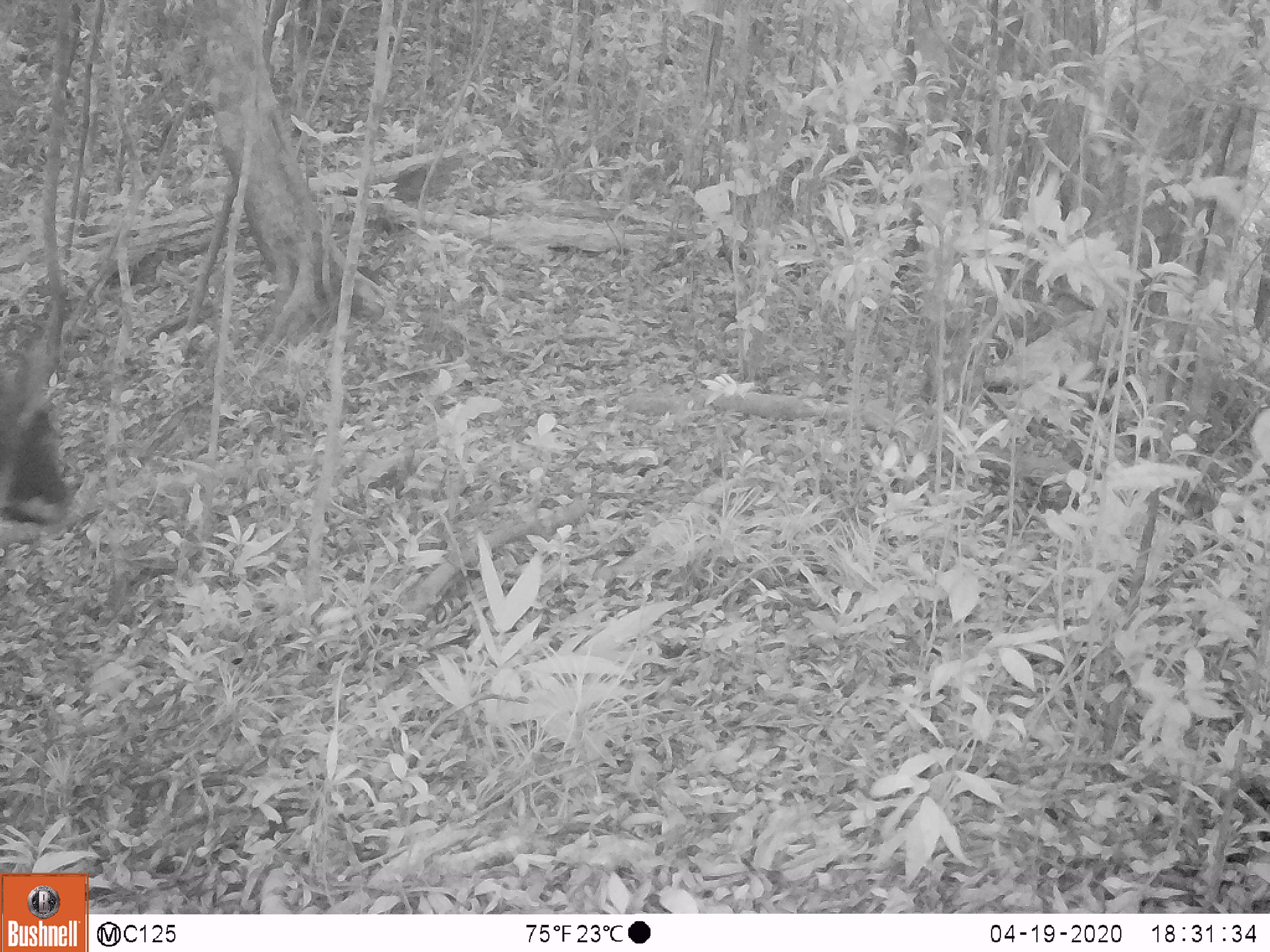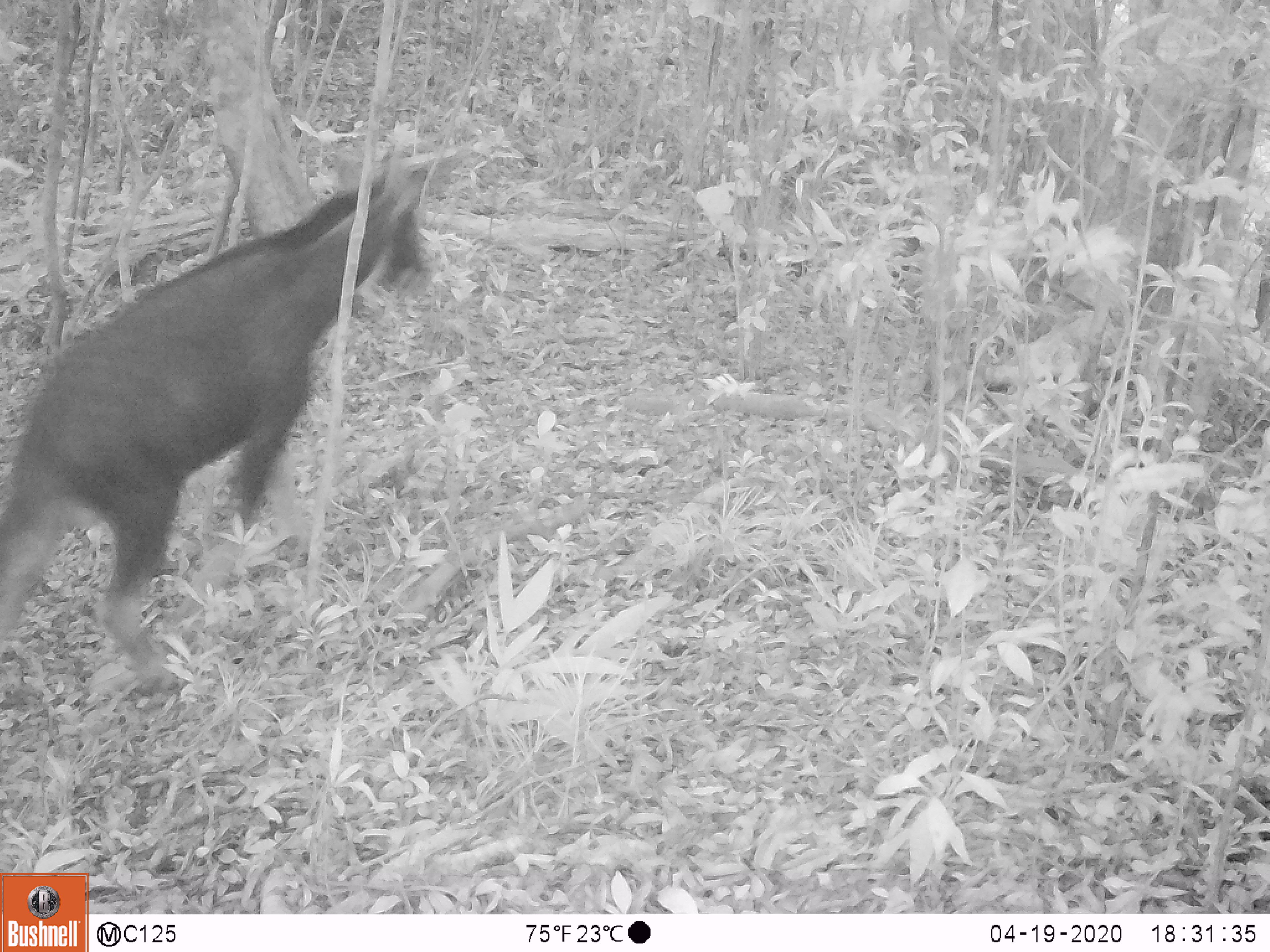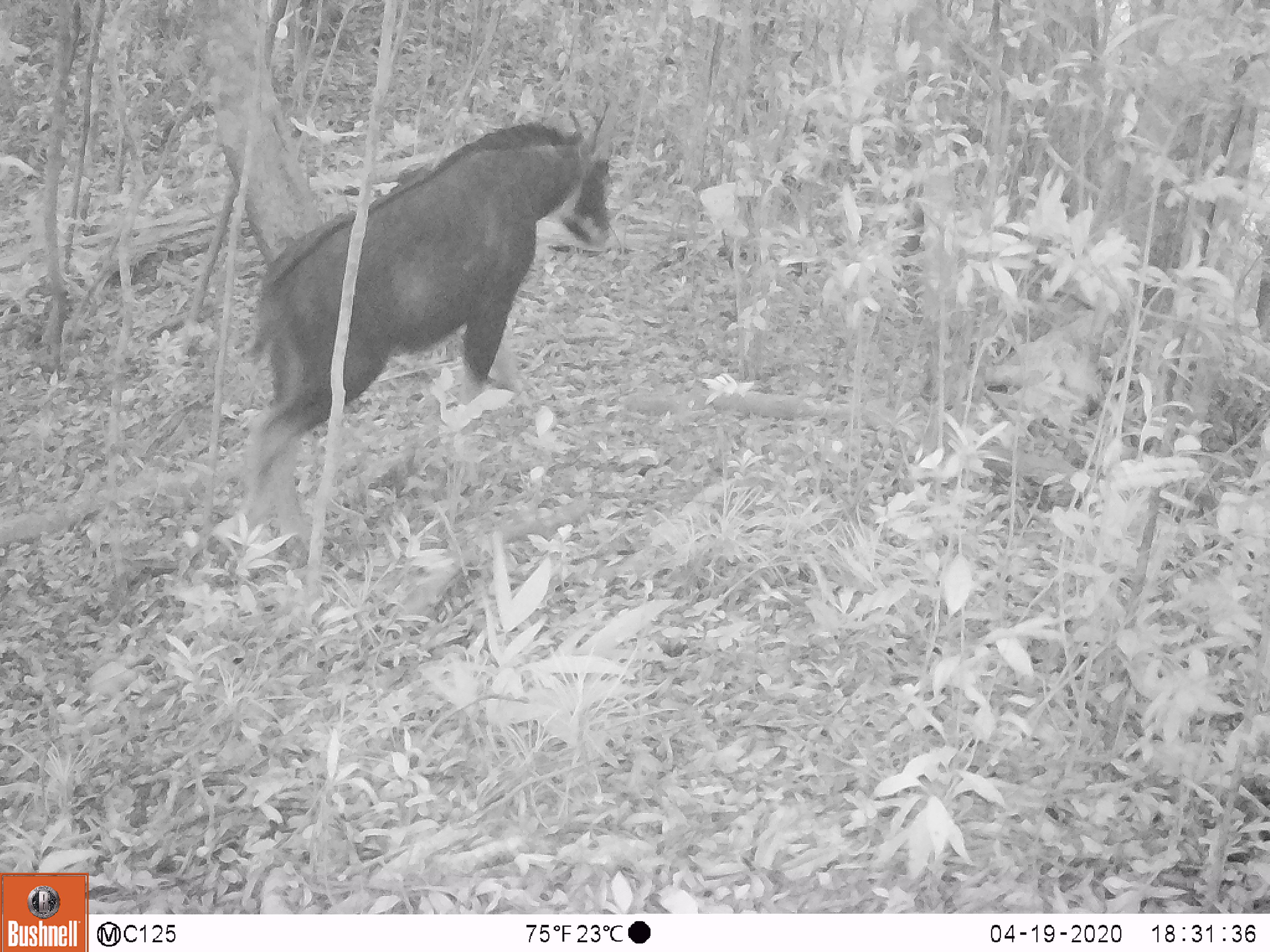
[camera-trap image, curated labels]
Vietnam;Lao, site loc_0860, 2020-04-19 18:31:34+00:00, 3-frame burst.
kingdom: Animalia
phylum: Chordata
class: Mammalia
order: Artiodactyla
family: Bovidae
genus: Capricornis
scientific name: Capricornis sumatraensis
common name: chinese serow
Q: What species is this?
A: Chinese serow (Capricornis sumatraensis).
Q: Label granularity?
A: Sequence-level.